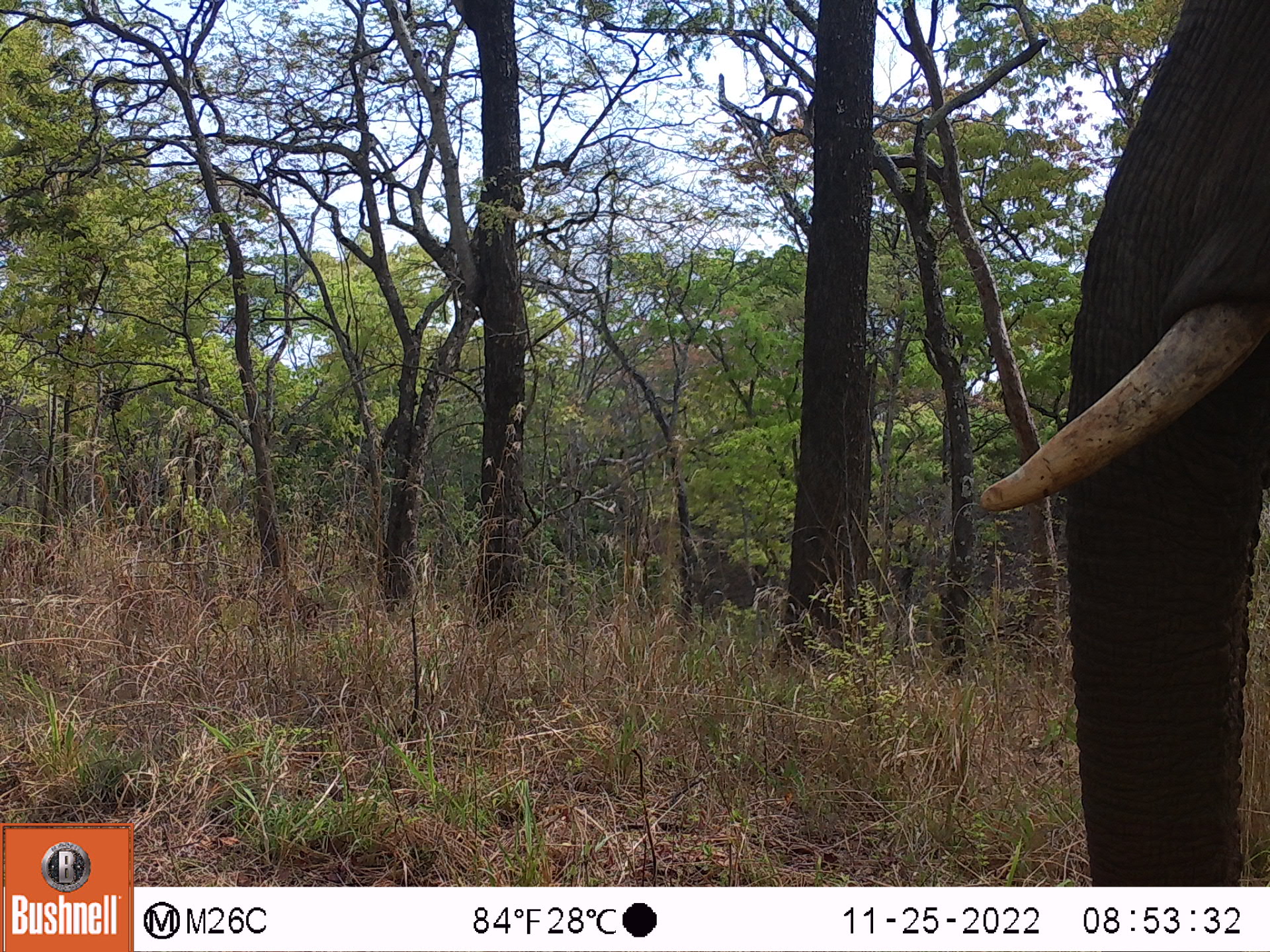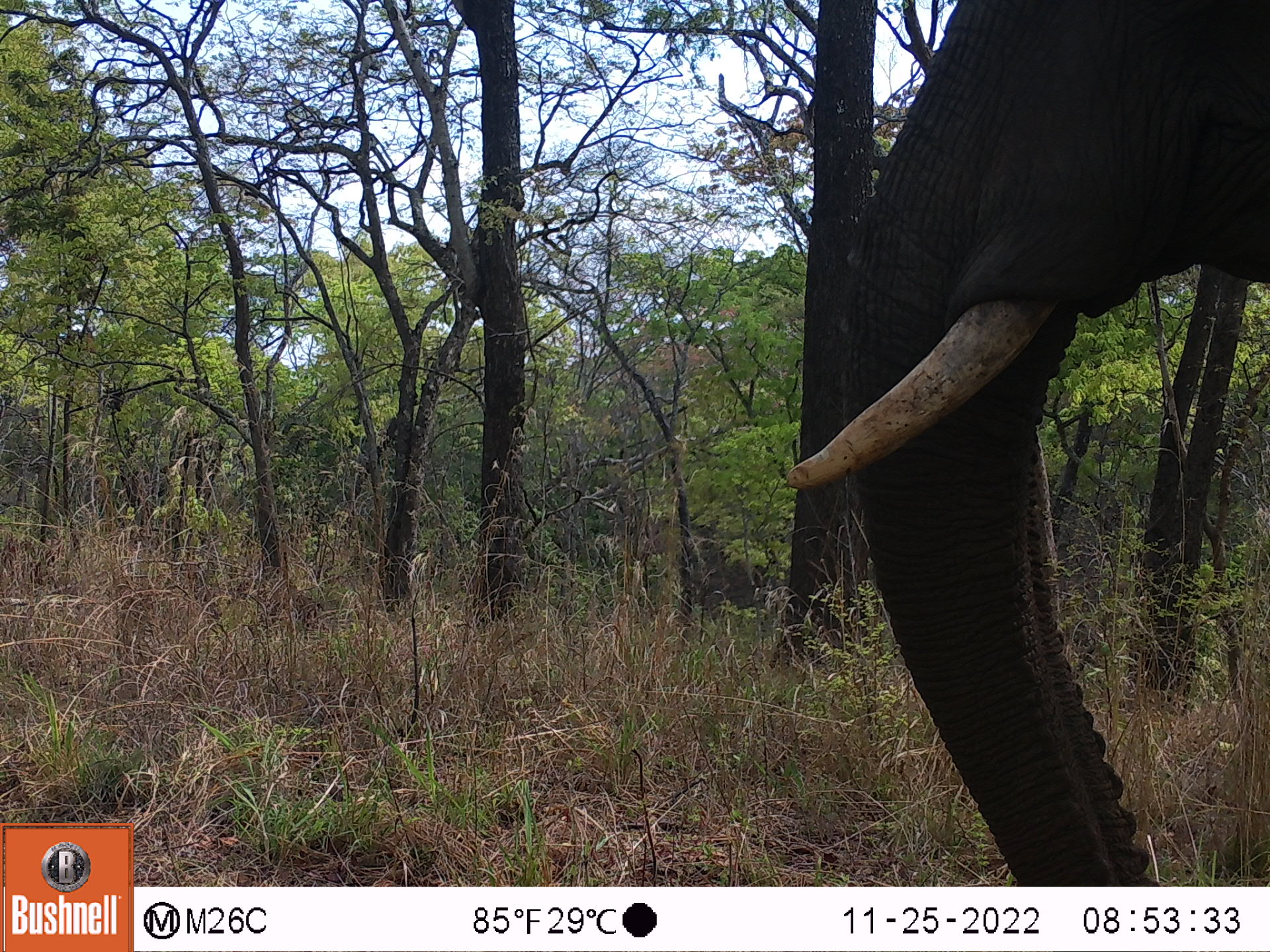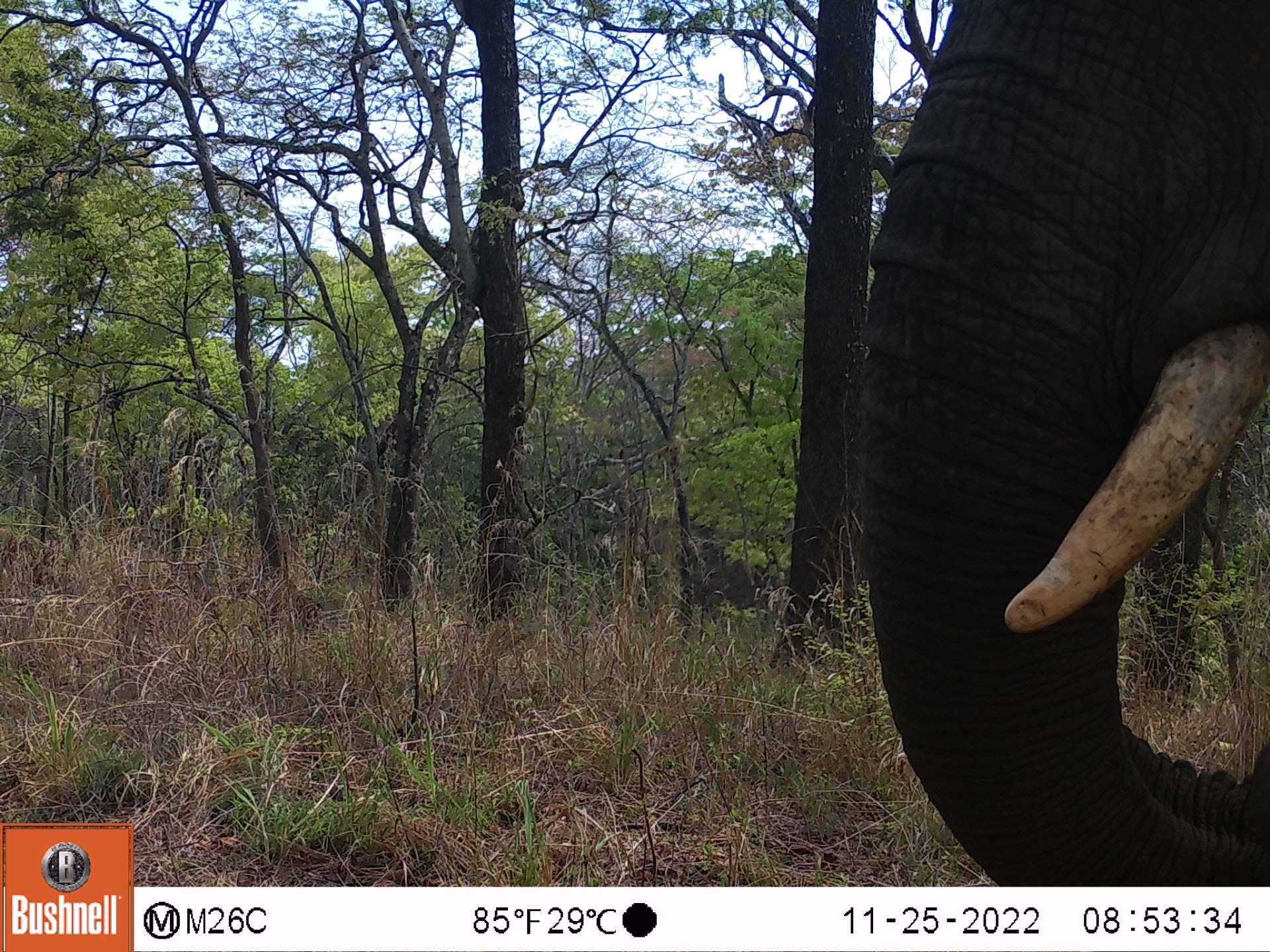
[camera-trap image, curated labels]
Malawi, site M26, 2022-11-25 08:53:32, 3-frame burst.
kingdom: Animalia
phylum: Chordata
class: Mammalia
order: Proboscidea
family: Elephantidae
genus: Loxodonta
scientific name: Loxodonta africana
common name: african savanna elephant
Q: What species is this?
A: African savanna elephant (Loxodonta africana).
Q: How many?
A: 1.